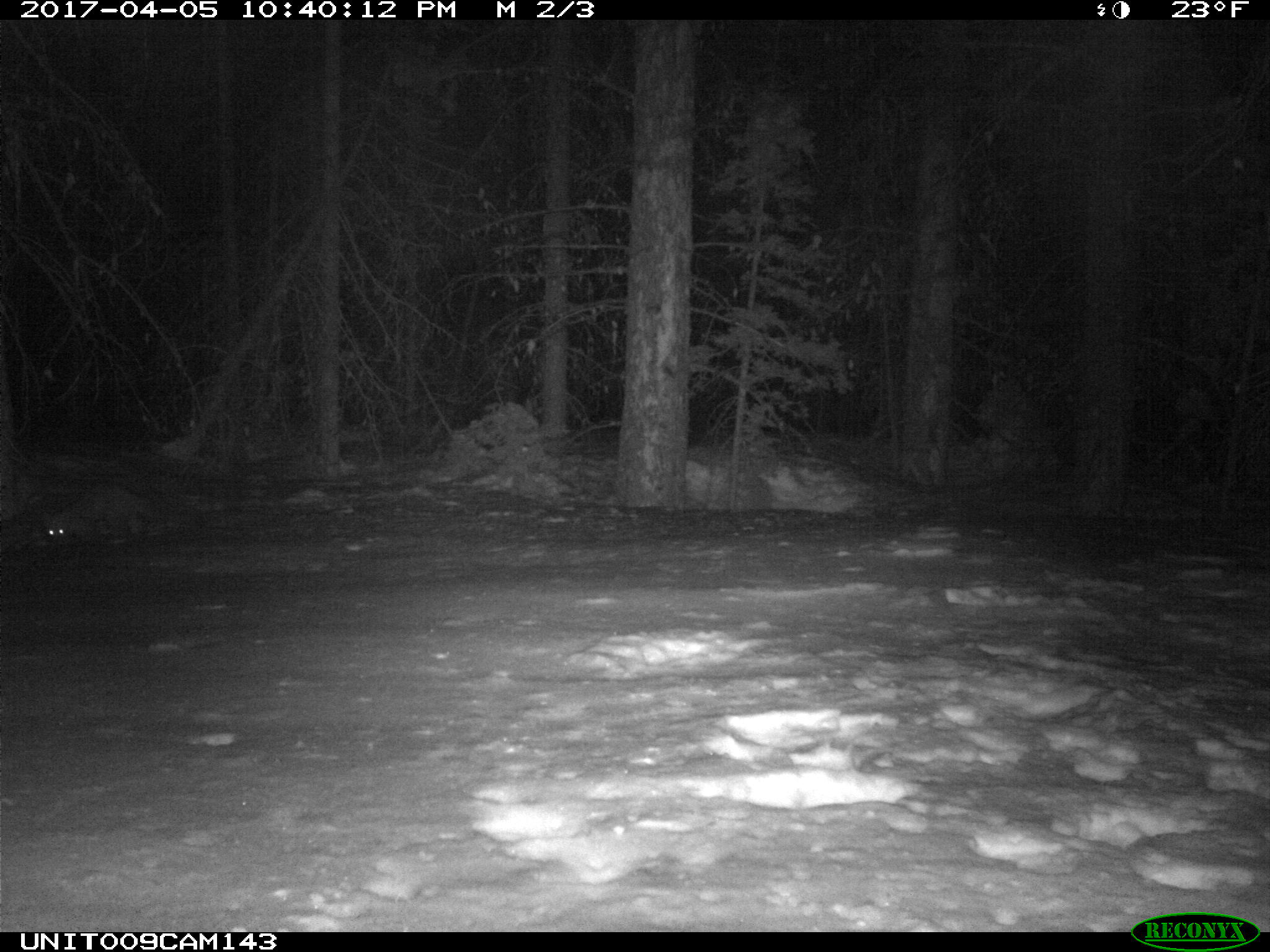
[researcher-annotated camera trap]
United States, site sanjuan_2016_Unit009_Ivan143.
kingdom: Animalia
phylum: Chordata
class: Mammalia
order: Carnivora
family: Mustelidae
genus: Martes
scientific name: Martes americana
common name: american marten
Martes americana (american marten).